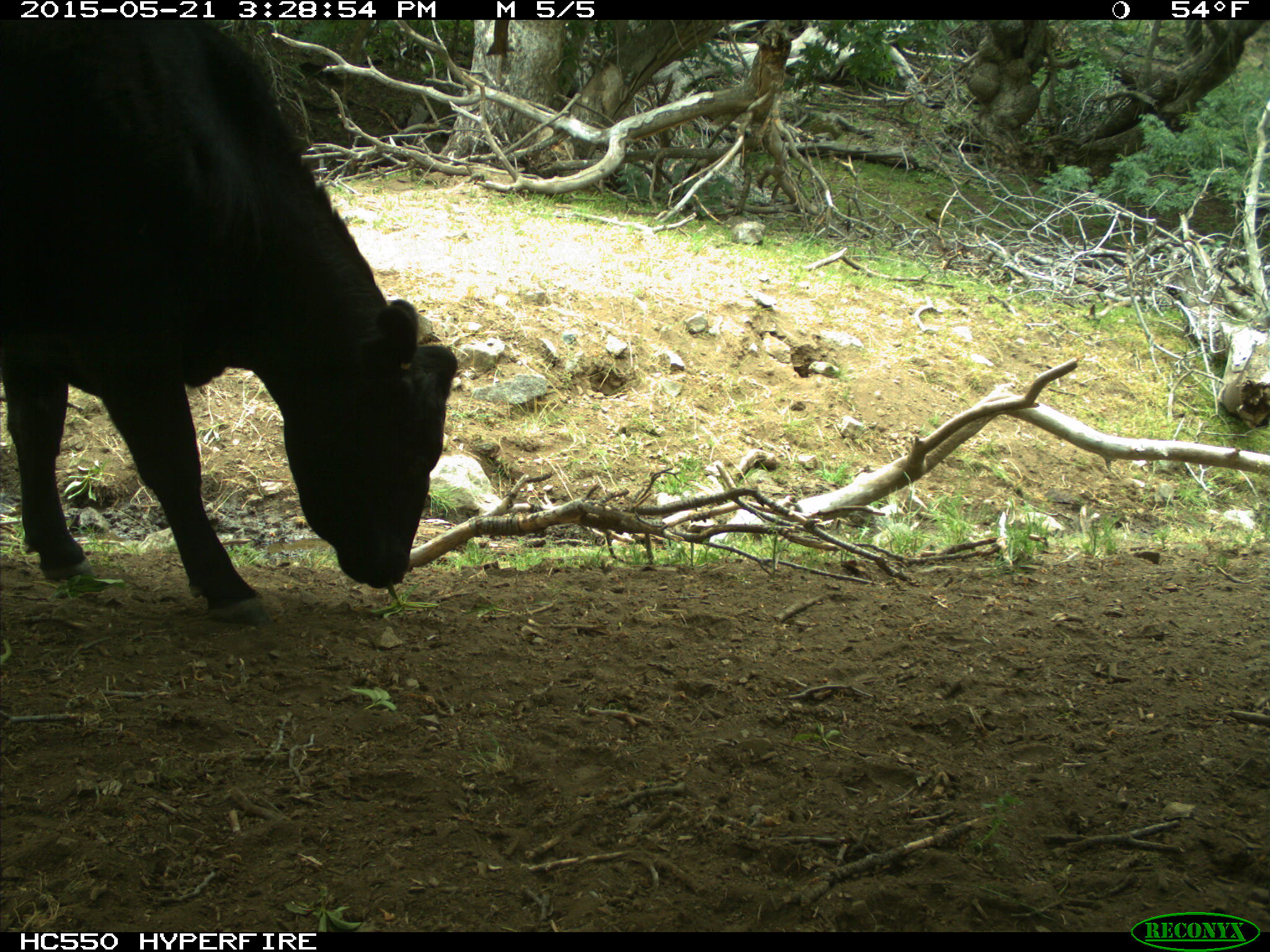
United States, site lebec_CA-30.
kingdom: Animalia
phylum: Chordata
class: Mammalia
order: Artiodactyla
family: Bovidae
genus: Bos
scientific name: Bos taurus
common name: domestic cow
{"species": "Bos taurus (domestic cow)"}